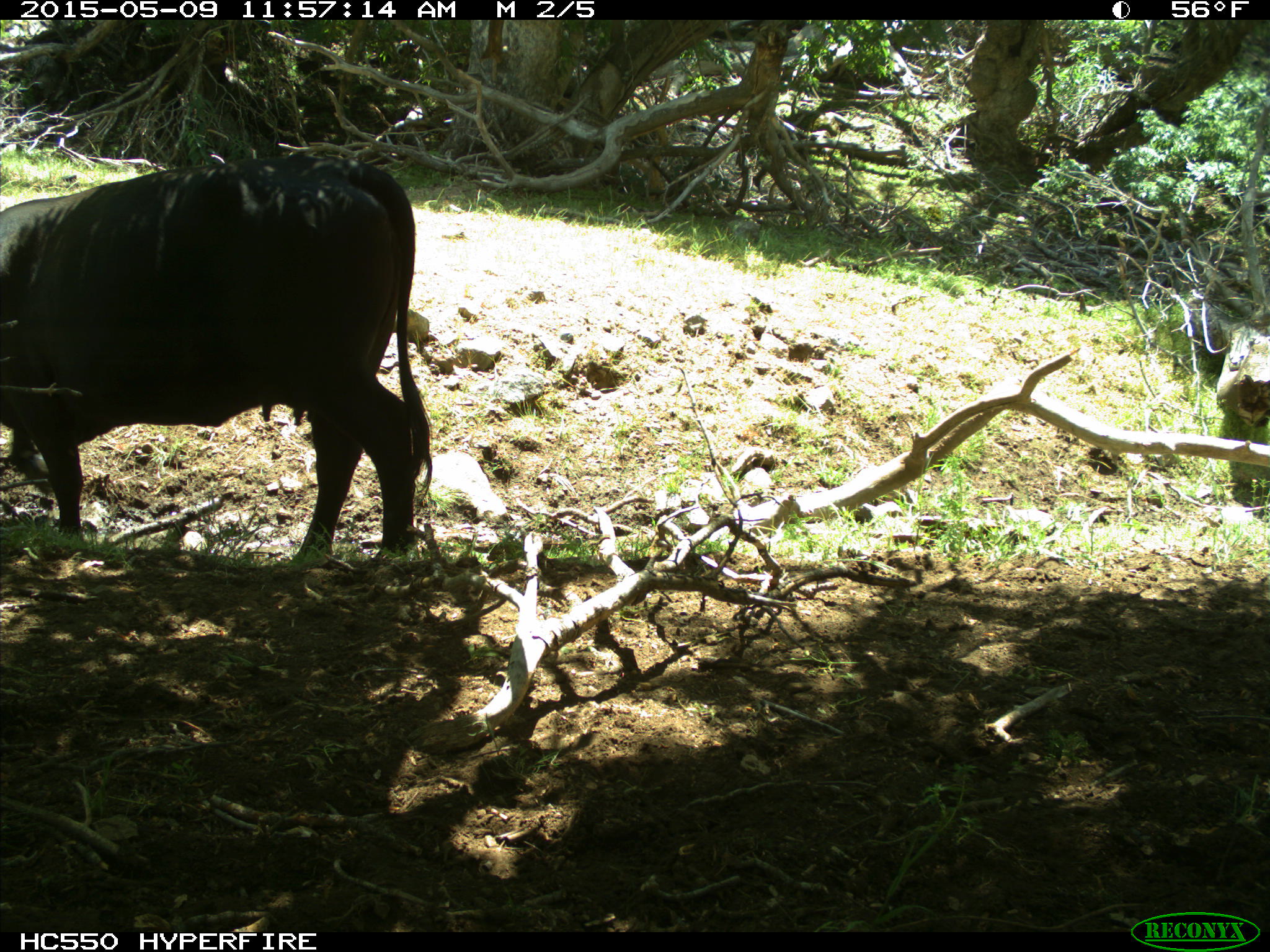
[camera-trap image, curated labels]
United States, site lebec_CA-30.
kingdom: Animalia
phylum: Chordata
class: Mammalia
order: Artiodactyla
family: Bovidae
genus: Bos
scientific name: Bos taurus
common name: domestic cow